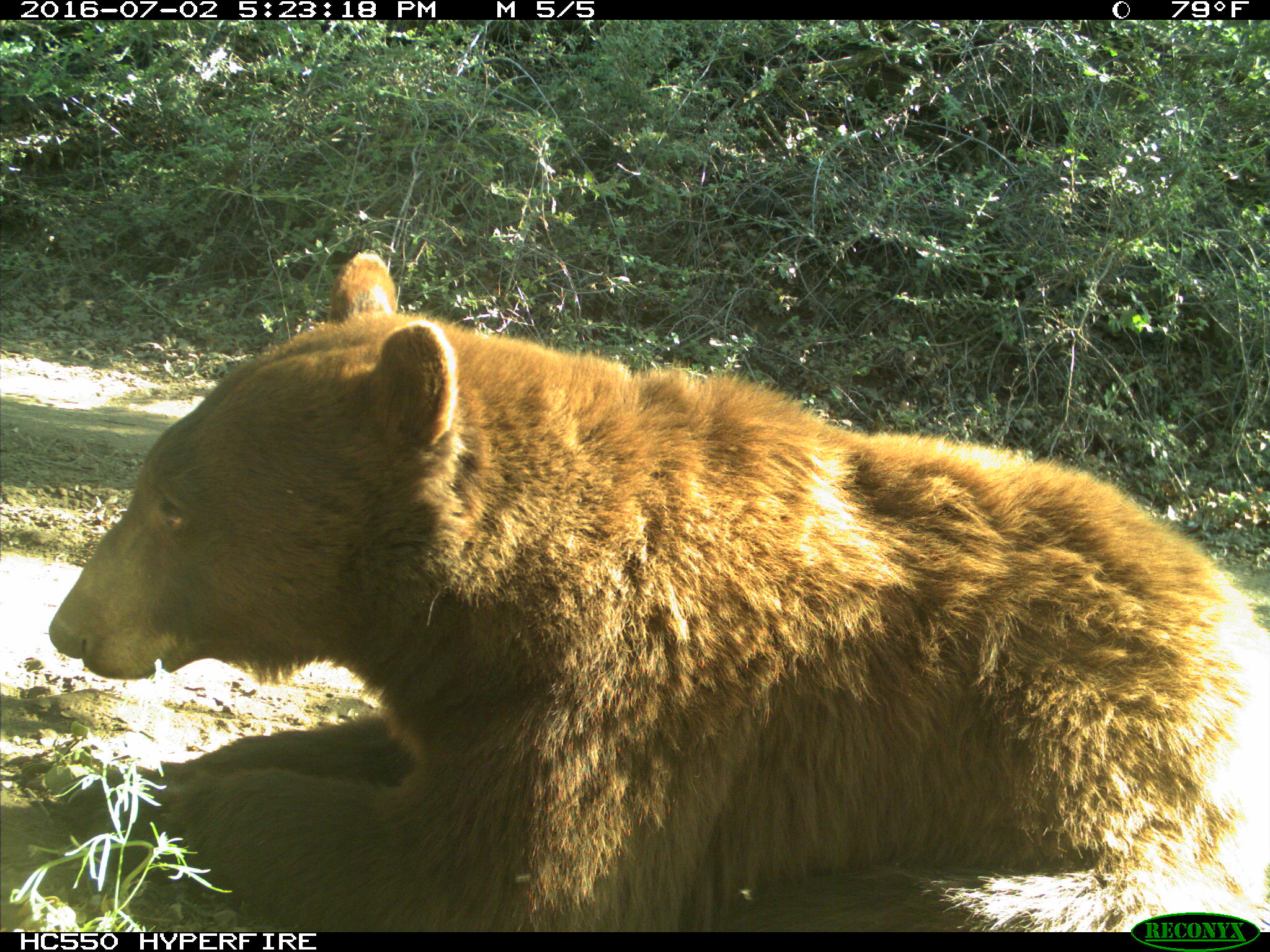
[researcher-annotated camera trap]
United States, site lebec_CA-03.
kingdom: Animalia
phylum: Chordata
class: Mammalia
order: Carnivora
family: Ursidae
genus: Ursus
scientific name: Ursus americanus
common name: american black bear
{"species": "Ursus americanus (american black bear)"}